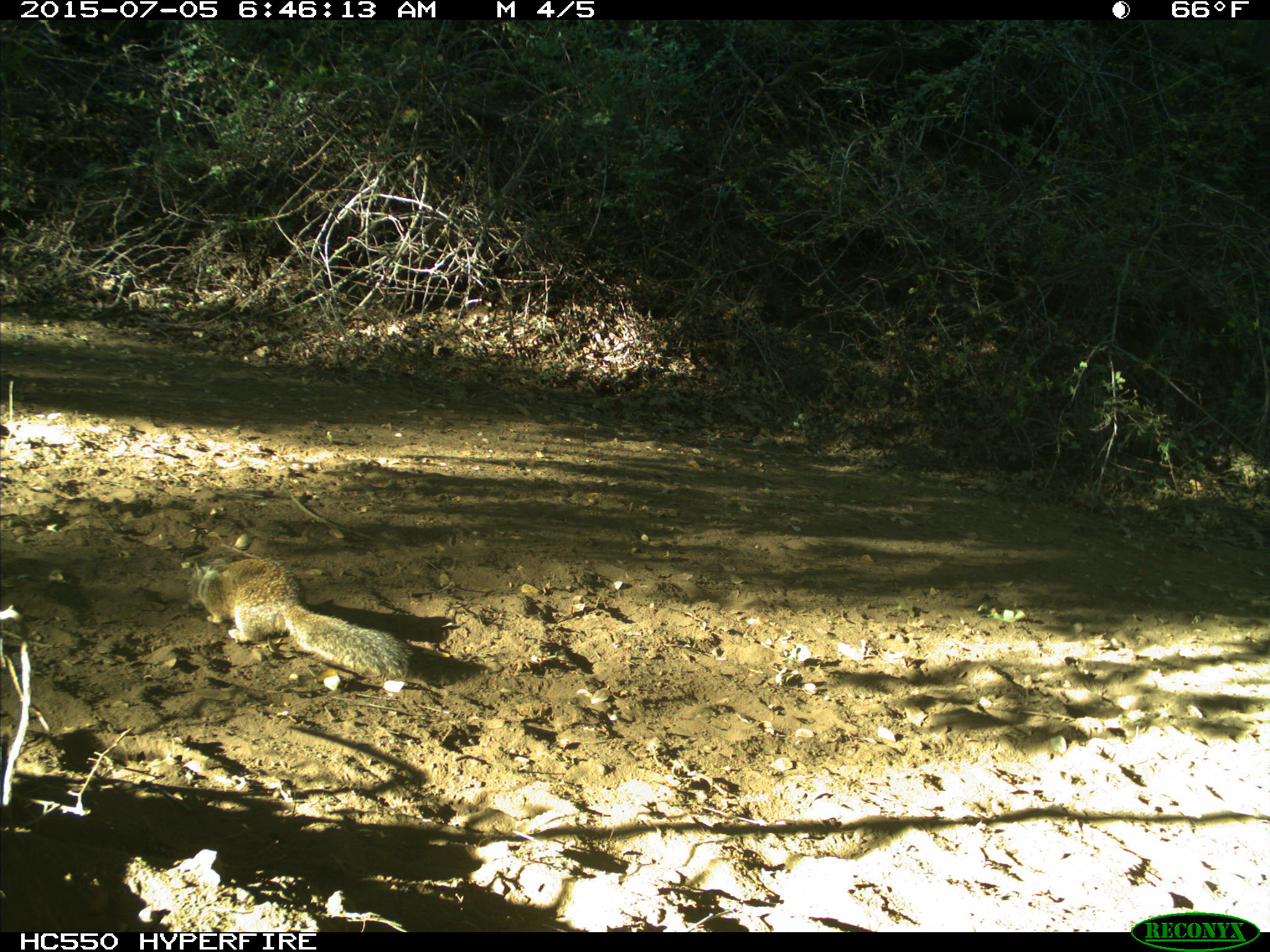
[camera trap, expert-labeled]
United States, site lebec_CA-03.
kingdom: Animalia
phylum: Chordata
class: Mammalia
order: Rodentia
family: Sciuridae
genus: Otospermophilus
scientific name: Otospermophilus beecheyi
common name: california ground squirrel